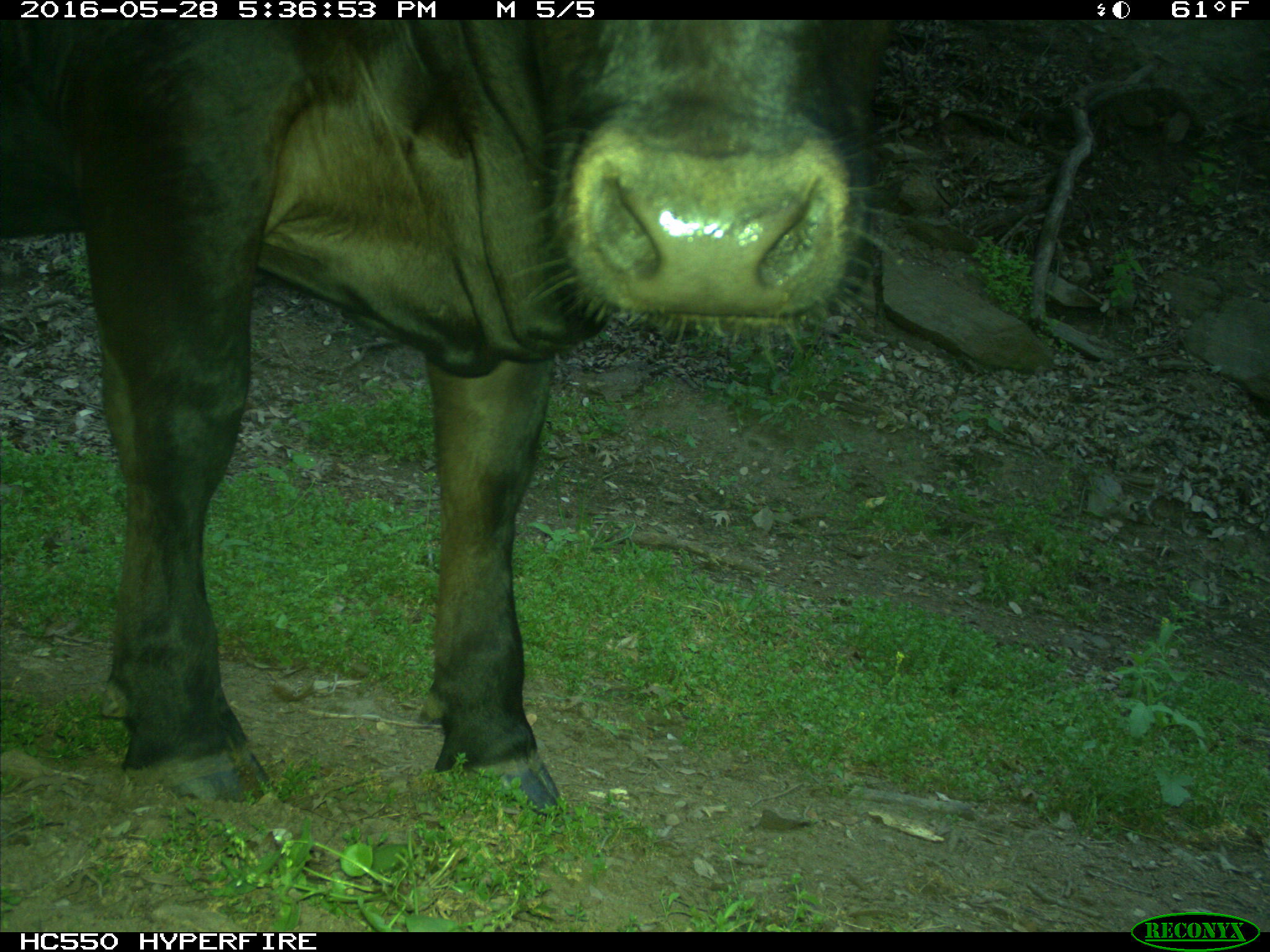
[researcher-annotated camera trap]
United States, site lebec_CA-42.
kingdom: Animalia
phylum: Chordata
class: Mammalia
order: Artiodactyla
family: Bovidae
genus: Bos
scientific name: Bos taurus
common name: domestic cow